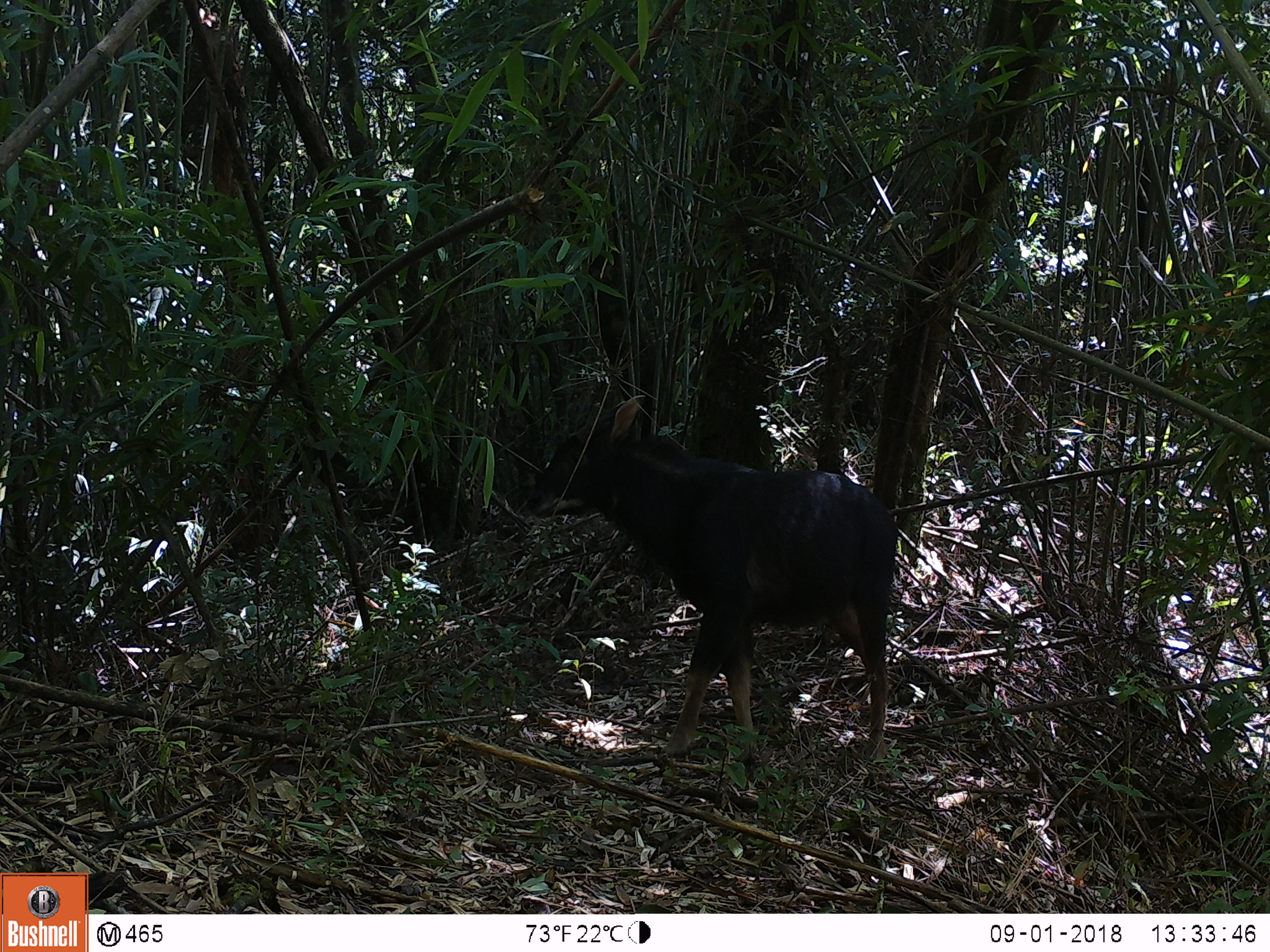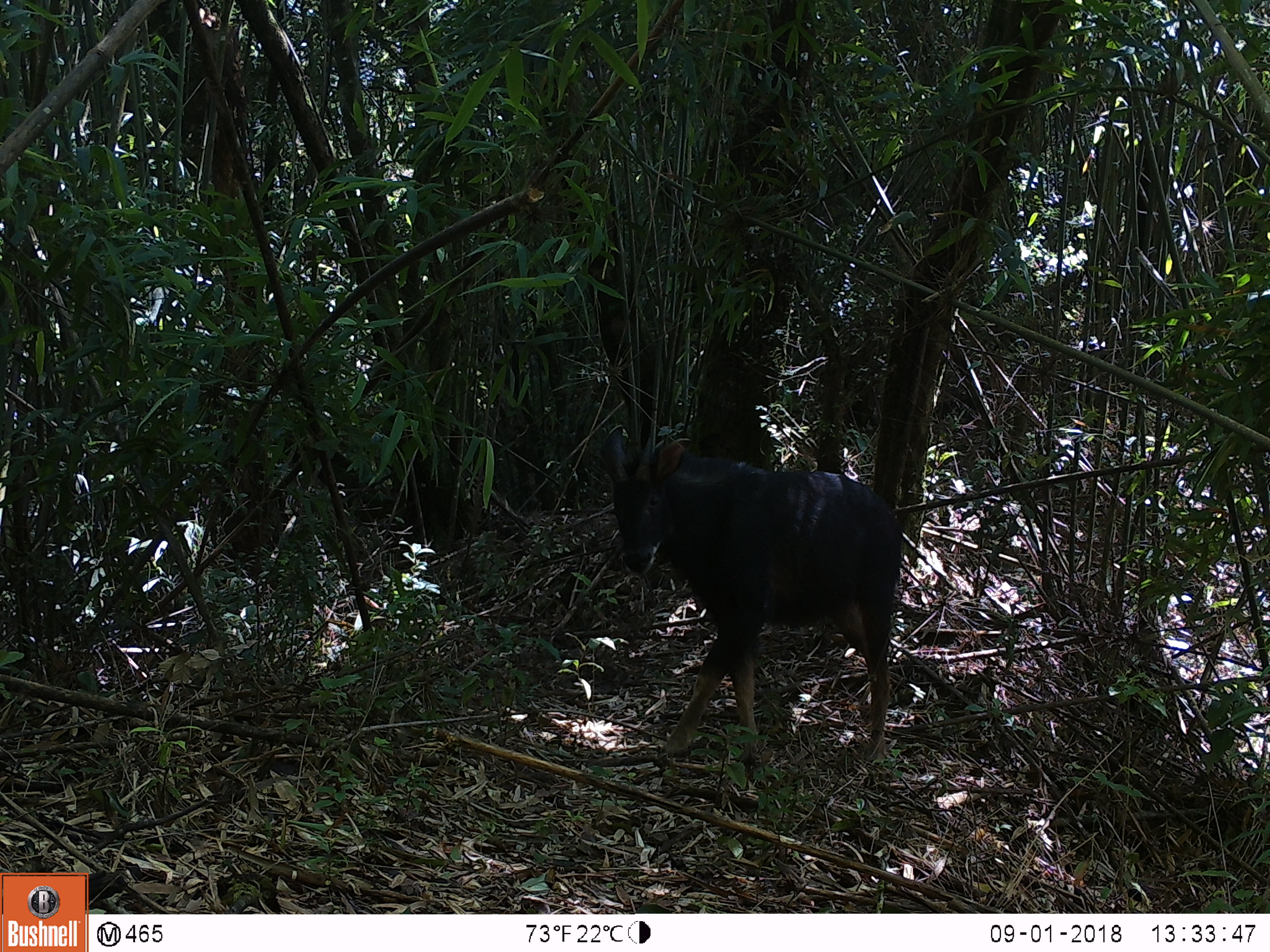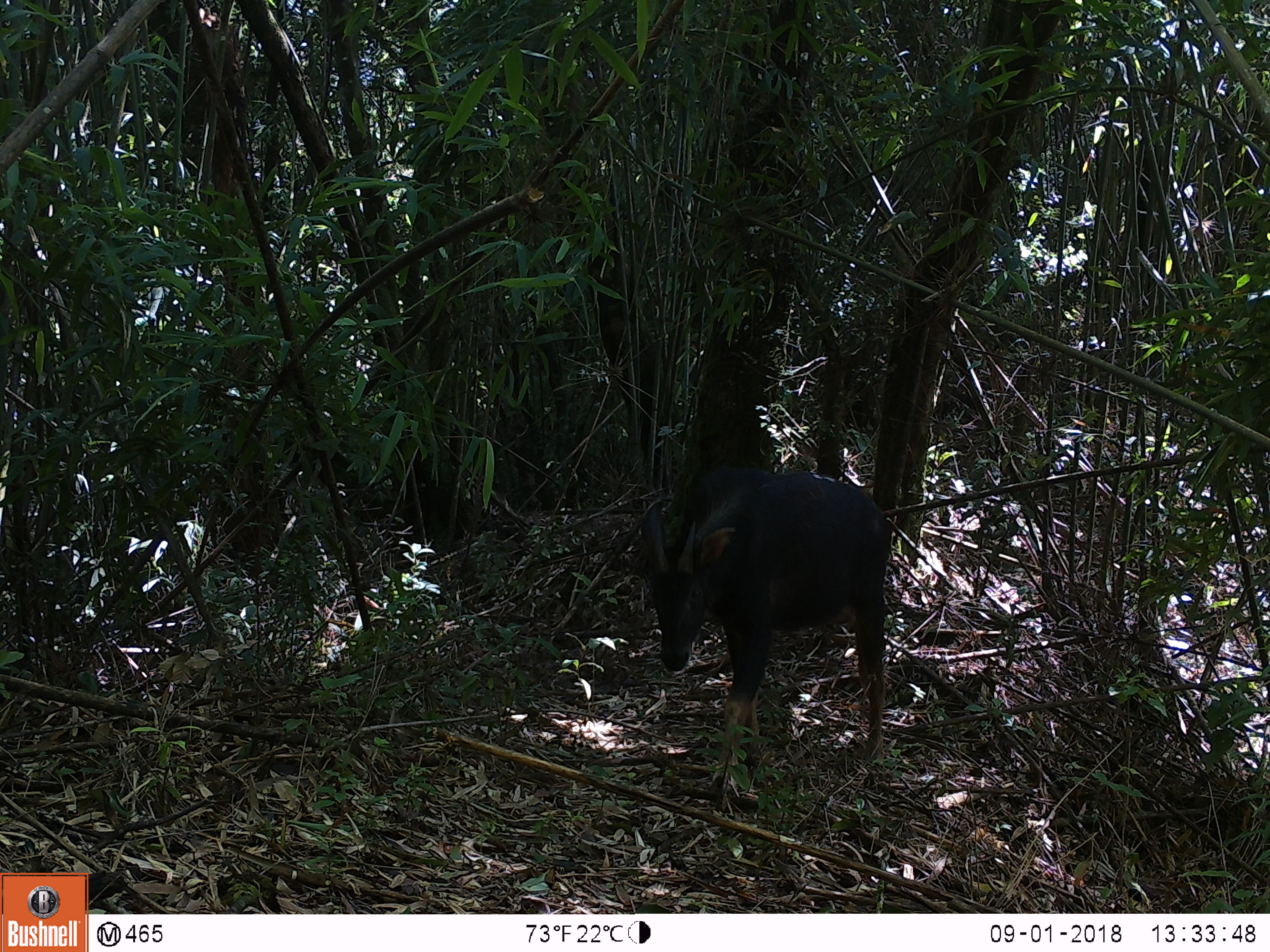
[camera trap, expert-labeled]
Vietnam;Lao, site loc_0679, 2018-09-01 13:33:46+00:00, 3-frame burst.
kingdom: Animalia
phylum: Chordata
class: Mammalia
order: Artiodactyla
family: Bovidae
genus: Capricornis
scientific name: Capricornis sumatraensis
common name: chinese serow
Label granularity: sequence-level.